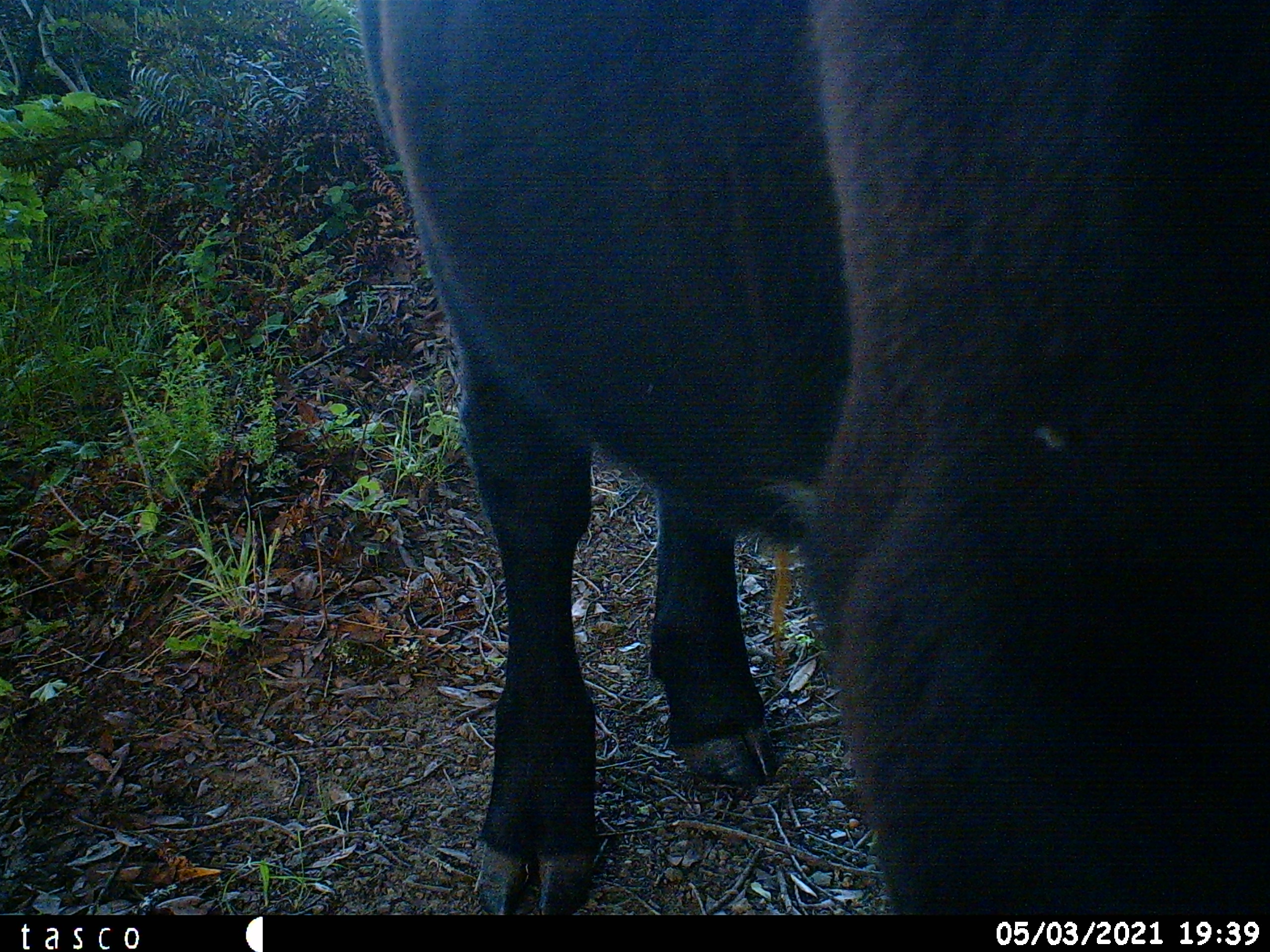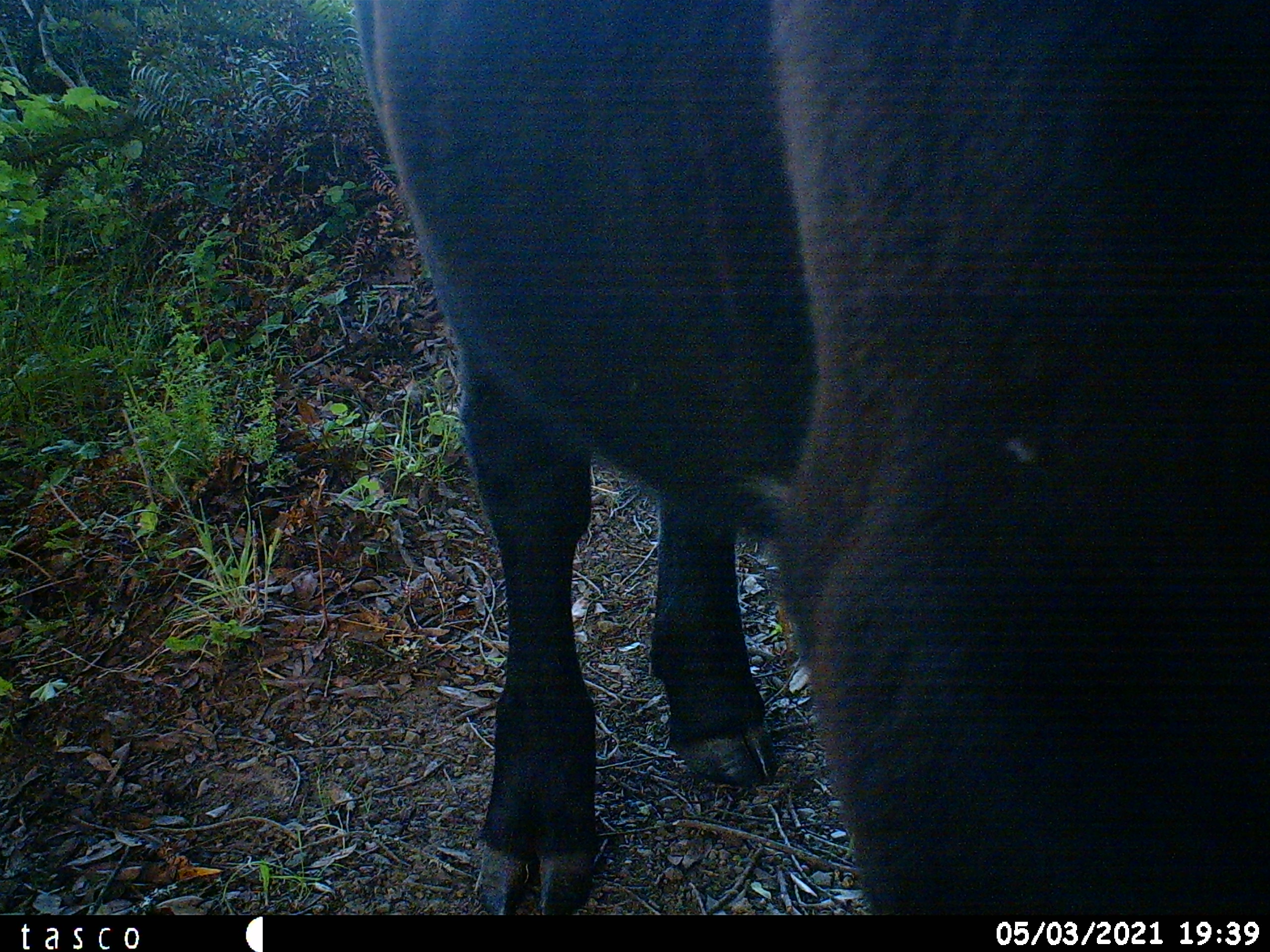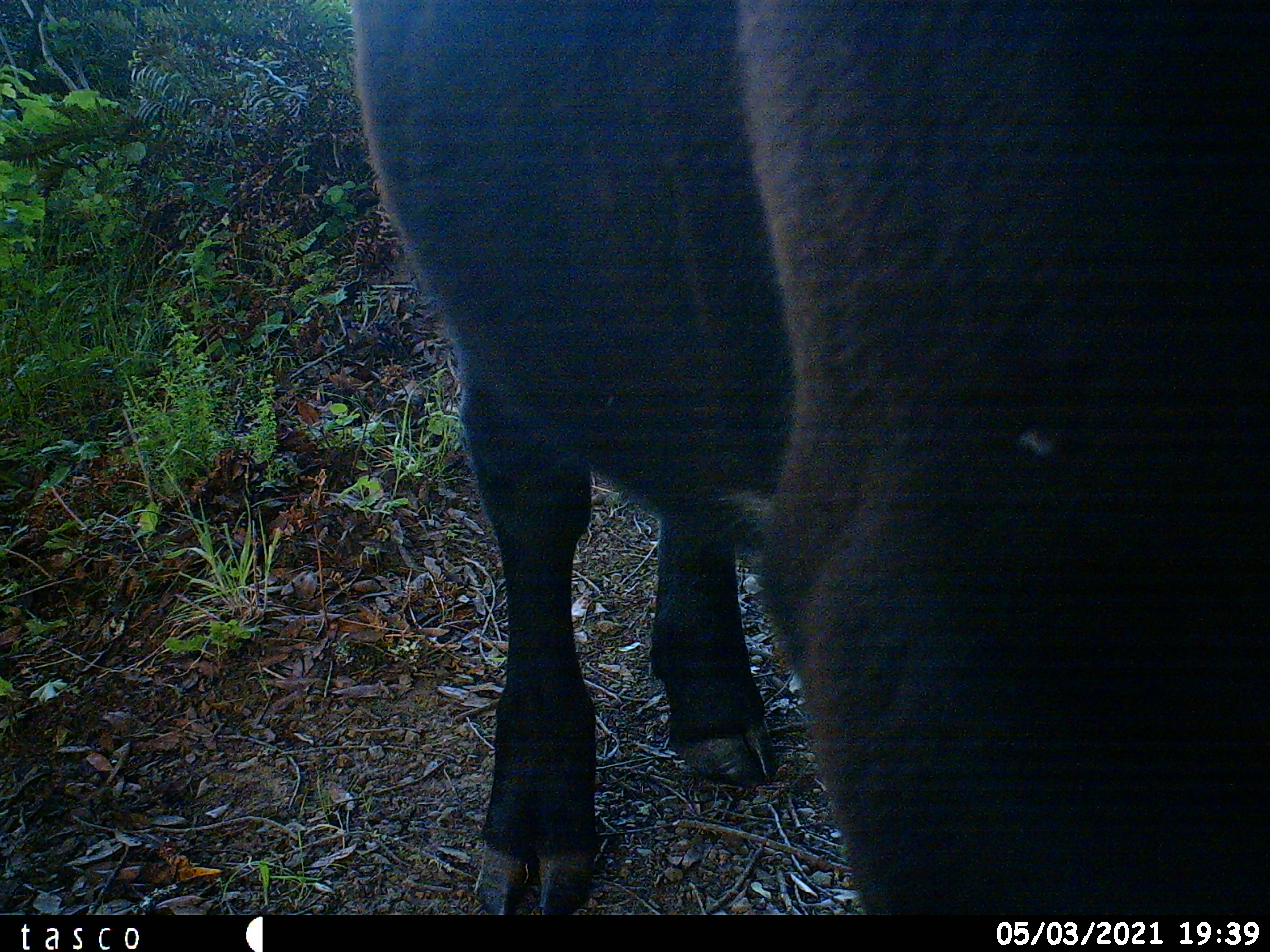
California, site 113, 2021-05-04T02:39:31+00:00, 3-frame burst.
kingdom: Animalia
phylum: Chordata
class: Mammalia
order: Artiodactyla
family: Bovidae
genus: Bos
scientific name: Bos taurus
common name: domestic cattle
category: cattle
Cattle (domestic cattle) (Bos taurus).